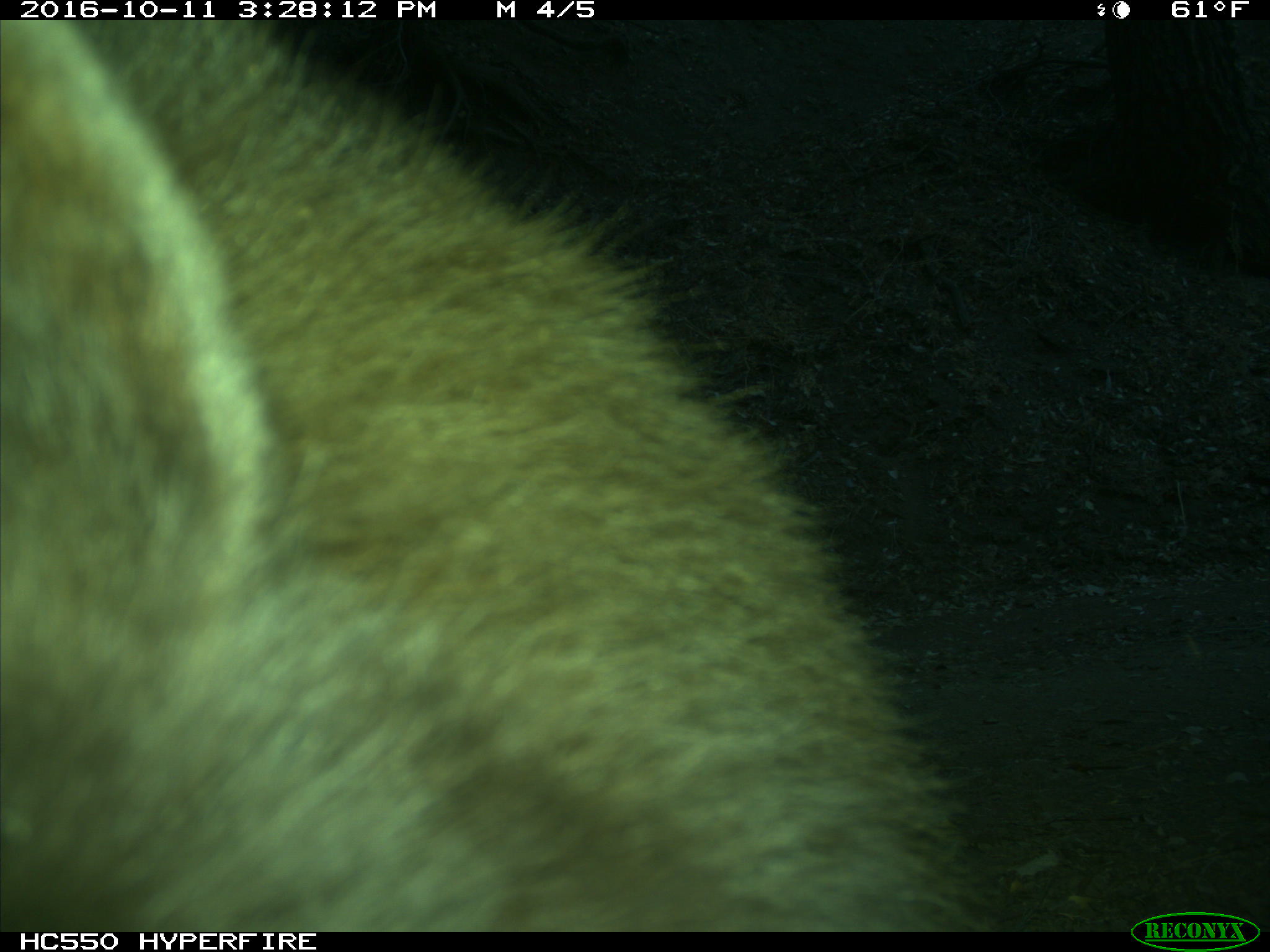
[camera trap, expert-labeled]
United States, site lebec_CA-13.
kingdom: Animalia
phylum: Chordata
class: Mammalia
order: Carnivora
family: Ursidae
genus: Ursus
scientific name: Ursus americanus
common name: american black bear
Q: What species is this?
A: Ursus americanus (american black bear).